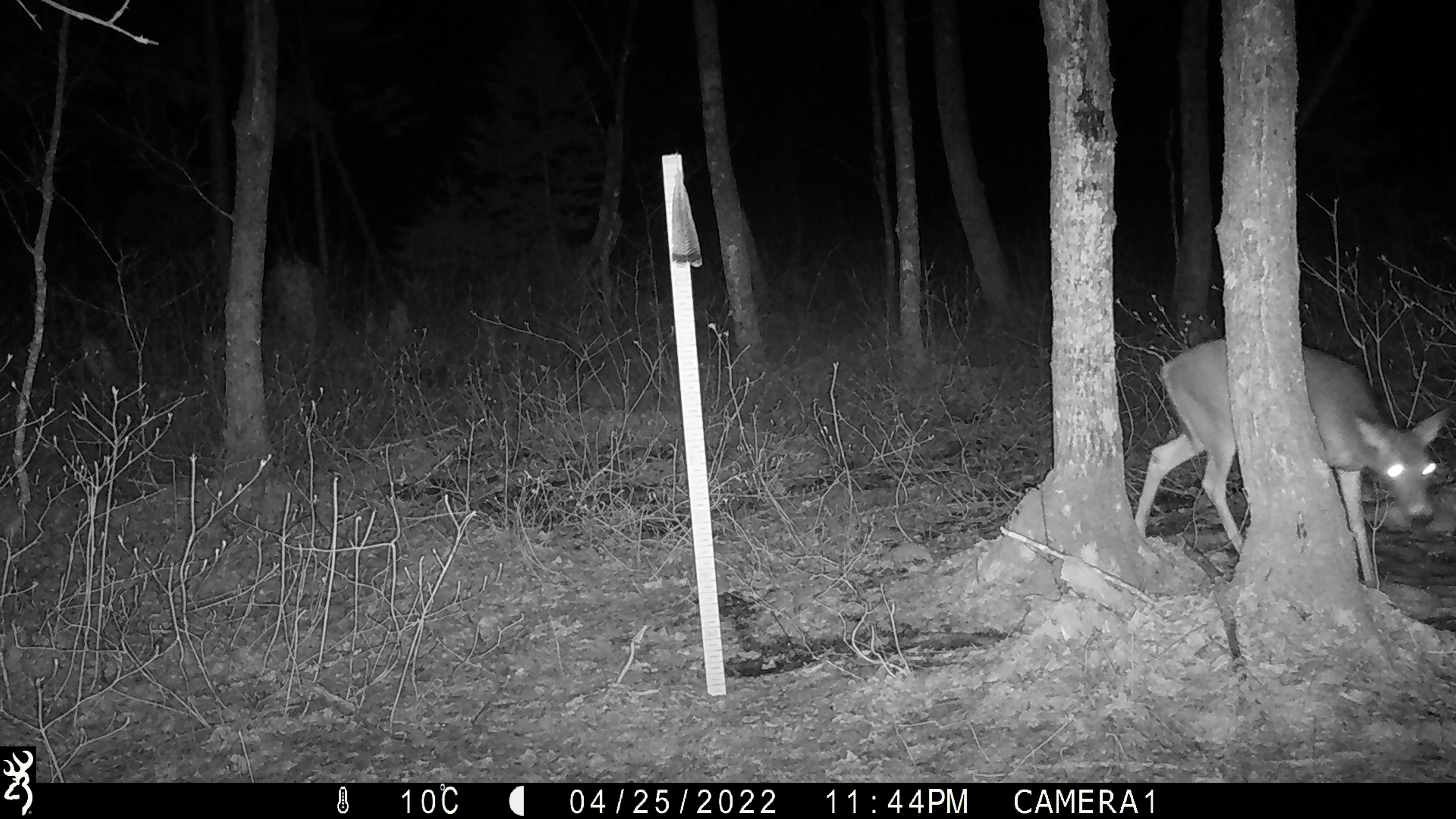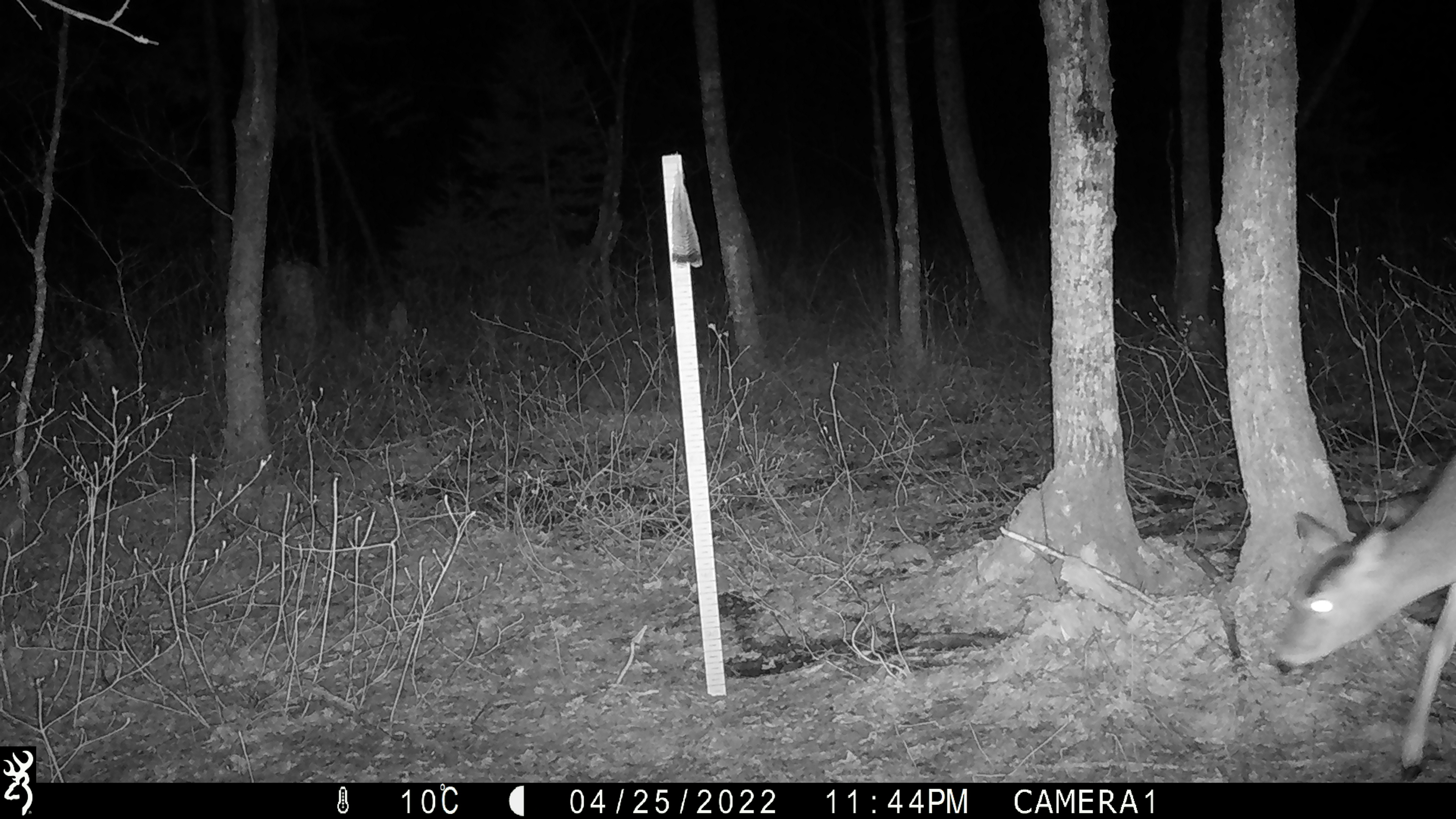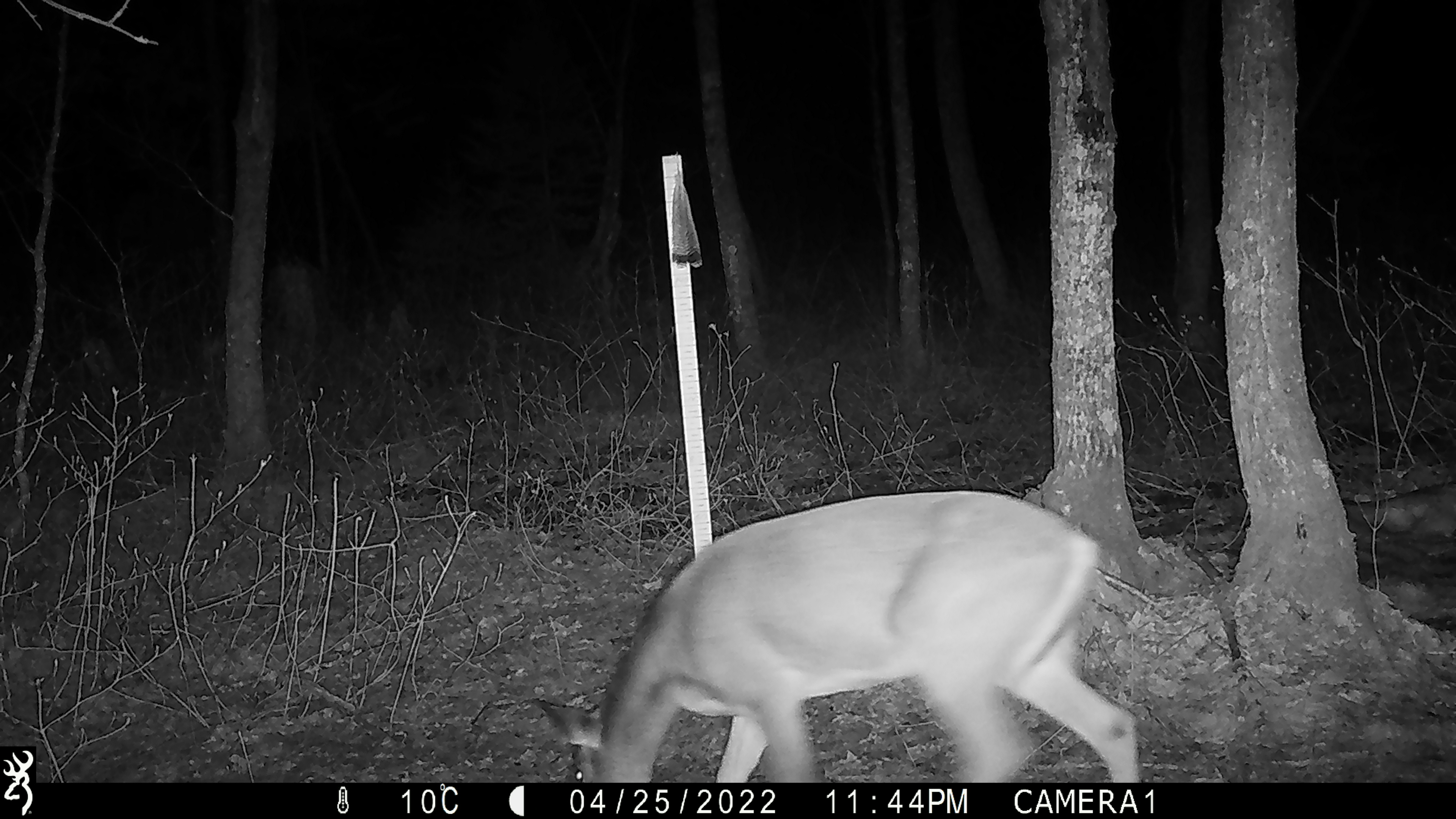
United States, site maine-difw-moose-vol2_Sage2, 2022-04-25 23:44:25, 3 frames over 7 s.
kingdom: Animalia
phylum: Chordata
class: Mammalia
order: Artiodactyla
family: Cervidae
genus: Odocoileus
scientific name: Odocoileus virginianus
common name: white-tailed deer